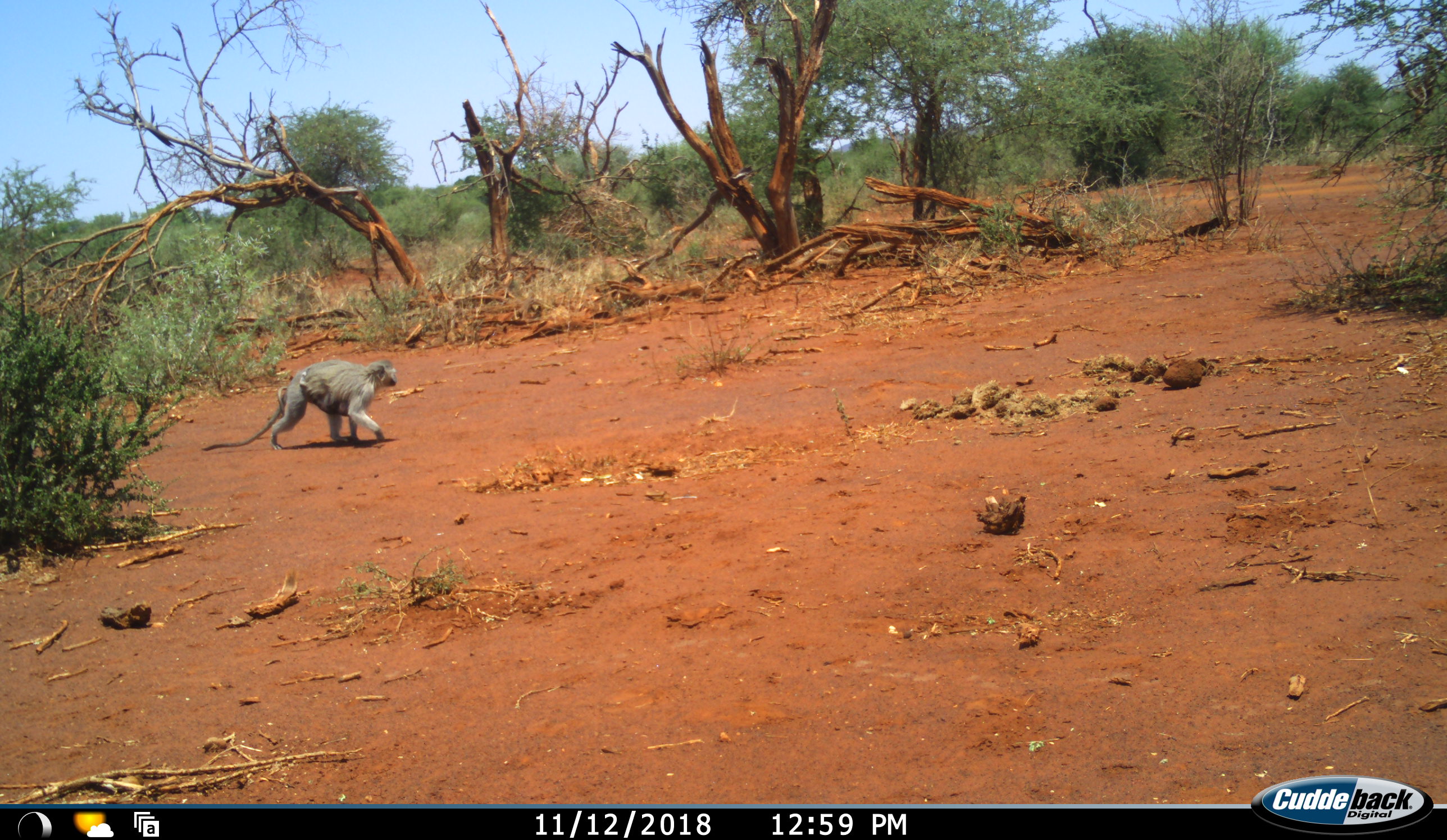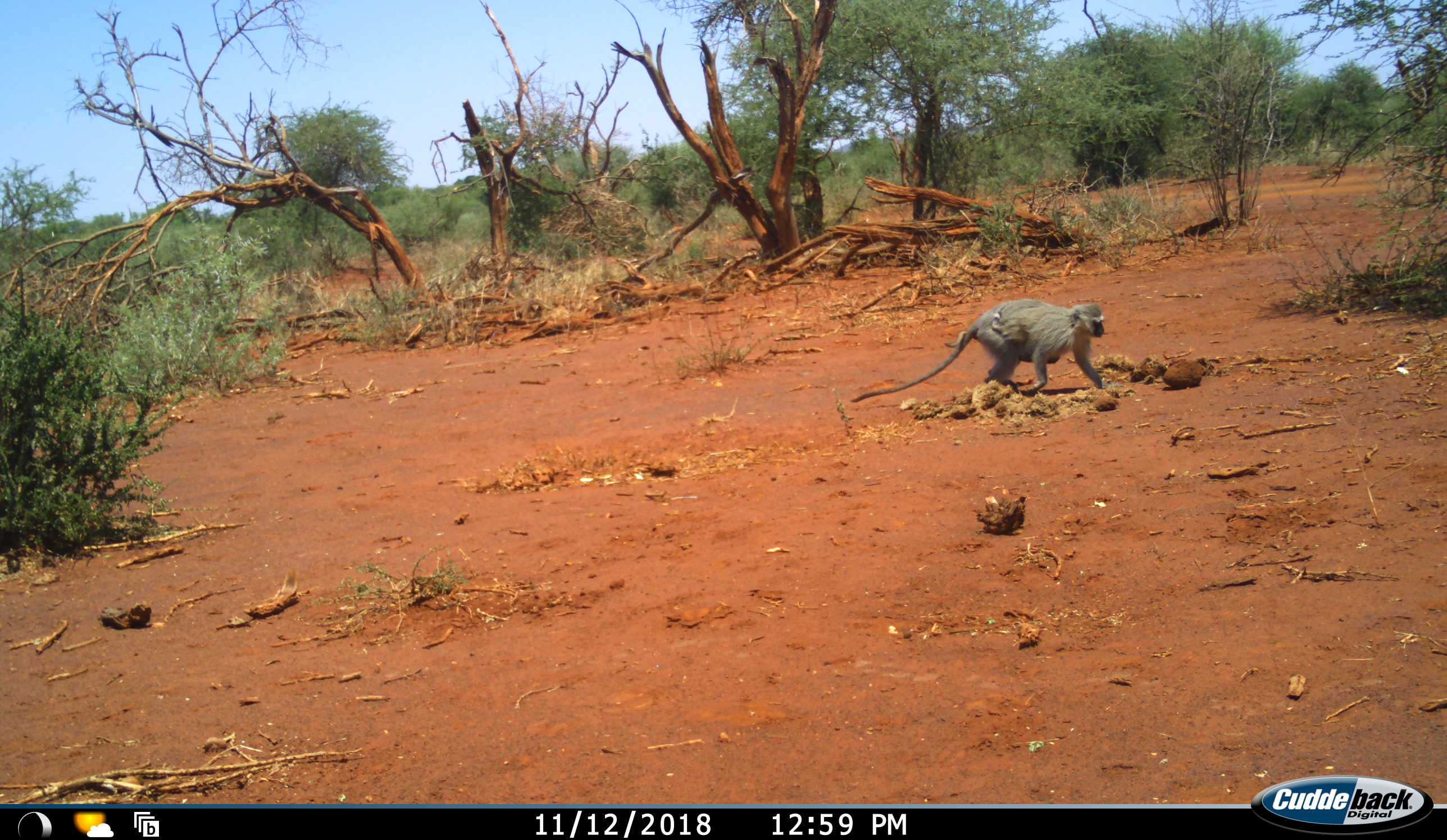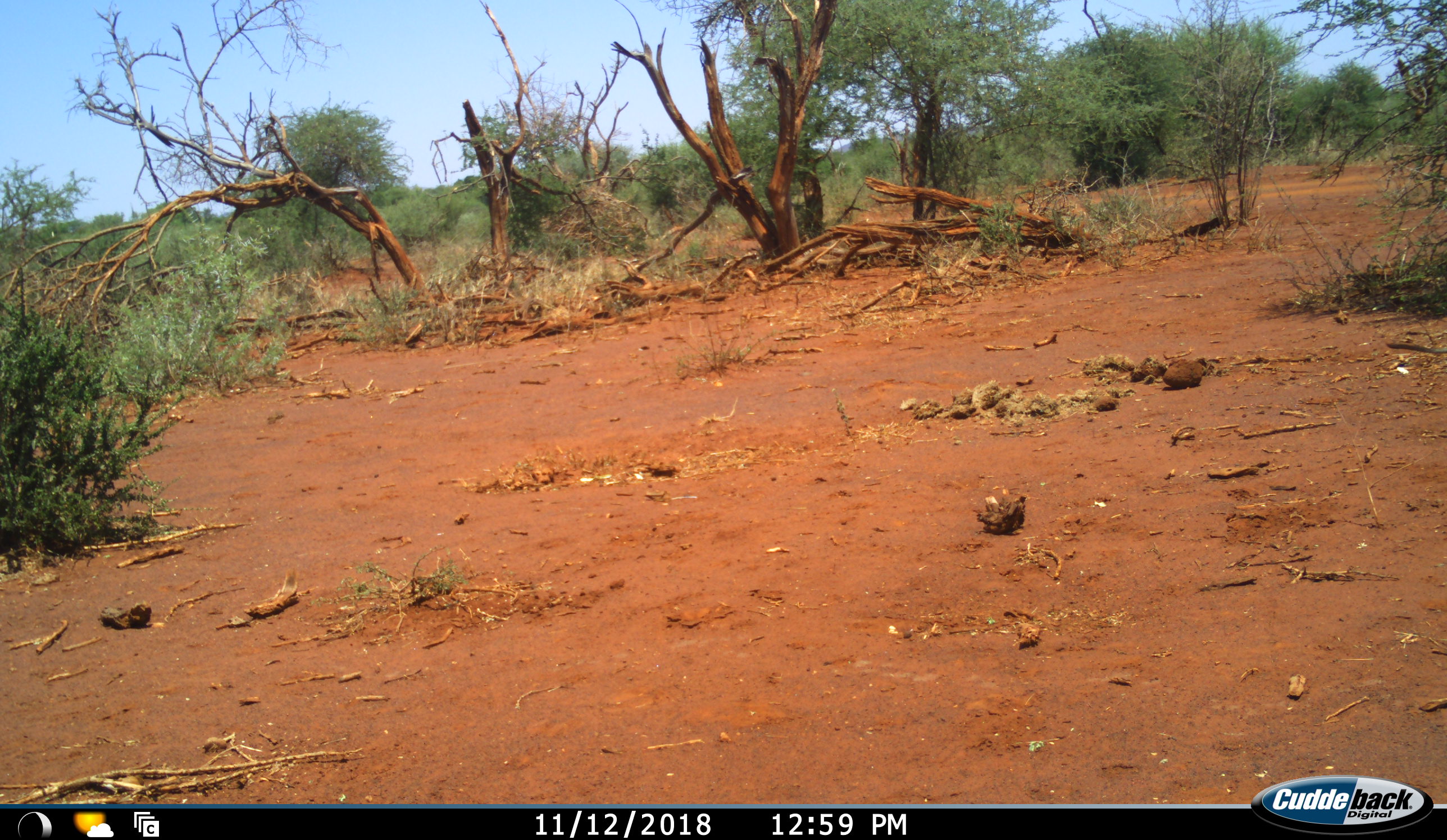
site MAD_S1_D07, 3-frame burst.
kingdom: Animalia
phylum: Chordata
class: Mammalia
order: Primates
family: Cercopithecidae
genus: Chlorocebus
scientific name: Chlorocebus pygerythrus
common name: vervet monkey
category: monkeyvervet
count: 1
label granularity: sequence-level